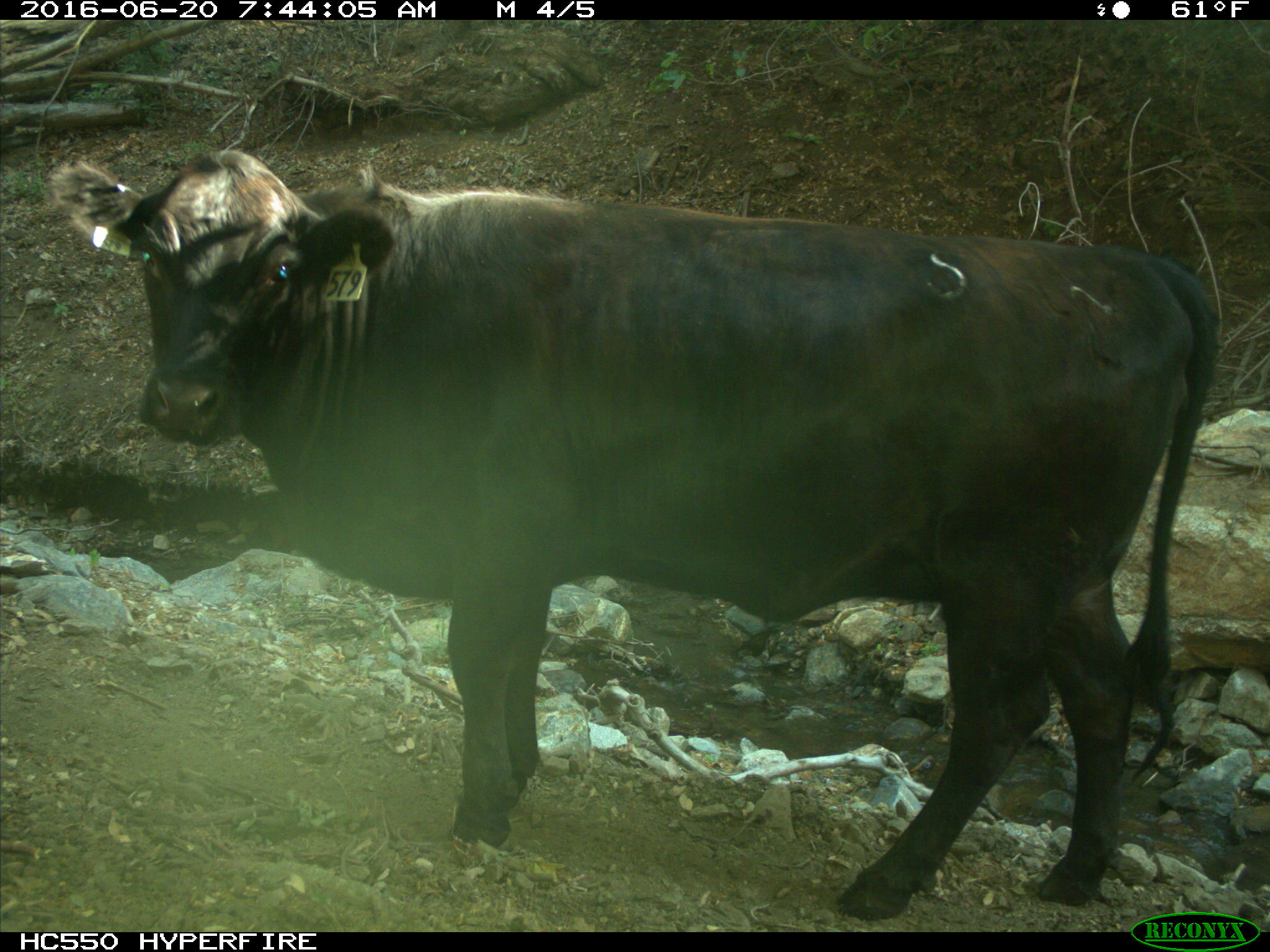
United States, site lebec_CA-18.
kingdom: Animalia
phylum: Chordata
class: Mammalia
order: Artiodactyla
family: Bovidae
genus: Bos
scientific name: Bos taurus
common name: domestic cow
Bos taurus (domestic cow).